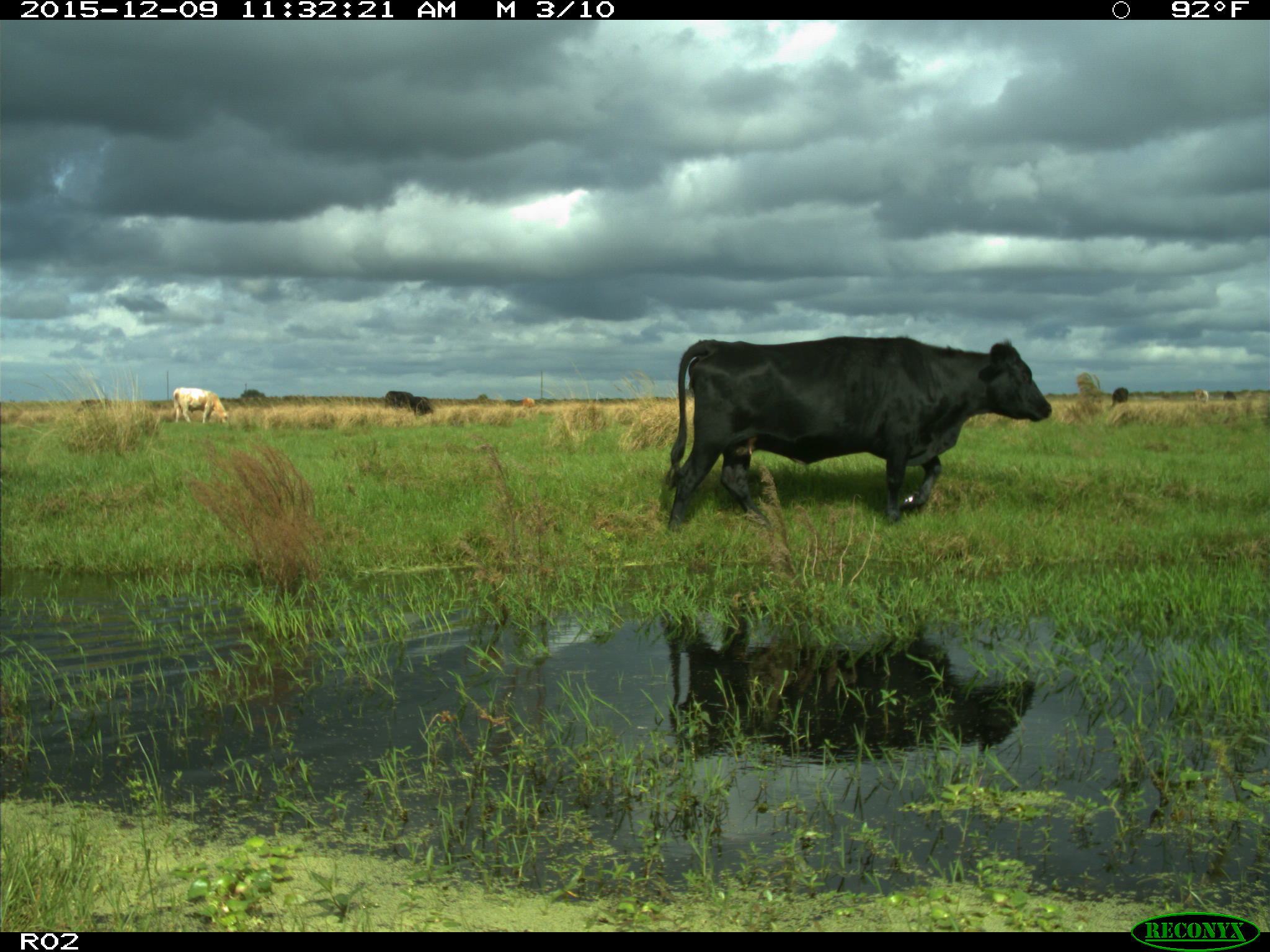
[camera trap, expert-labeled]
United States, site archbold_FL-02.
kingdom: Animalia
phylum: Chordata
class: Mammalia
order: Artiodactyla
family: Bovidae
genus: Bos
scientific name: Bos taurus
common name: domestic cow